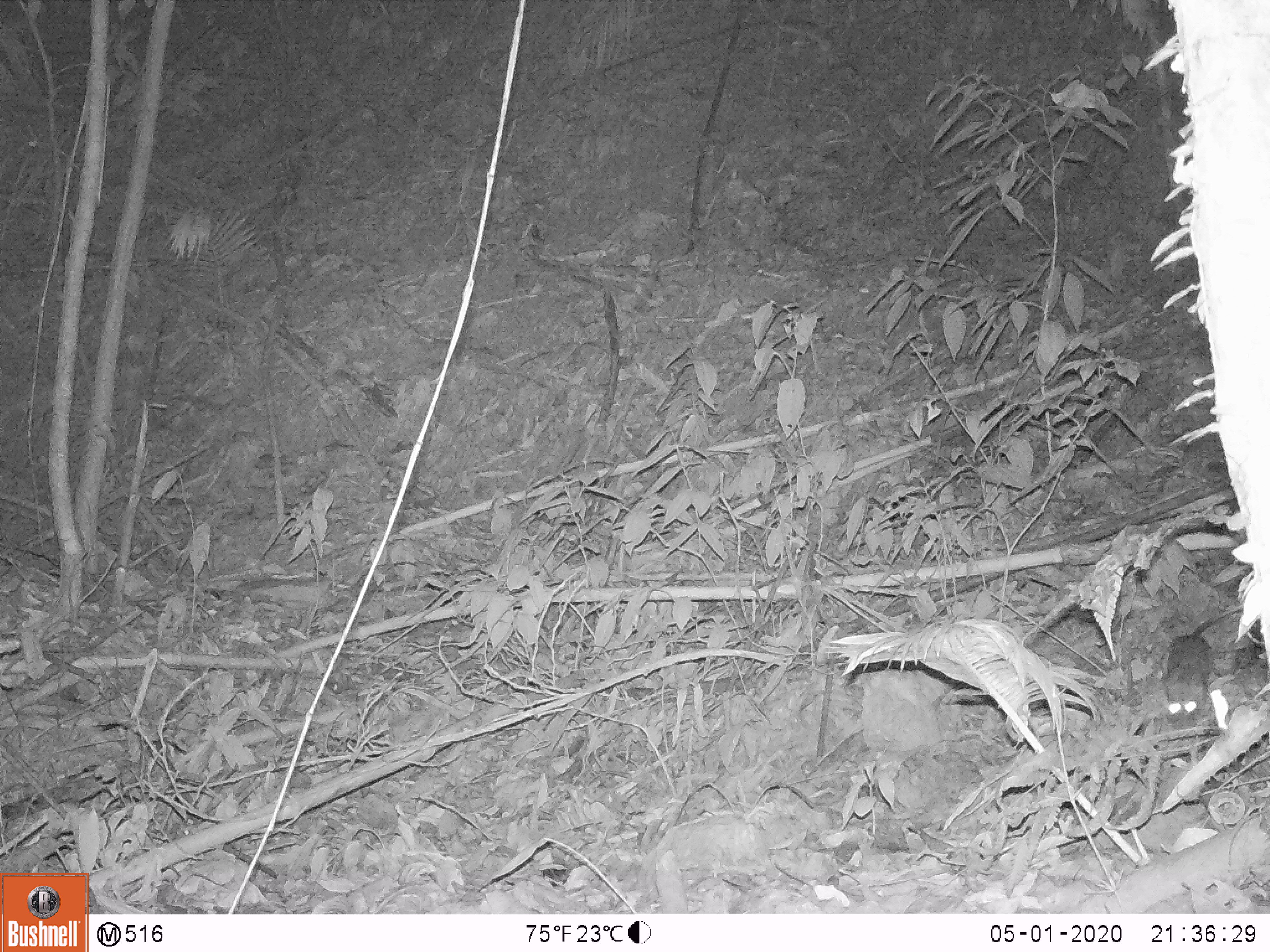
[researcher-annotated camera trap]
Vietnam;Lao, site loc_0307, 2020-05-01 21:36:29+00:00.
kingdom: Animalia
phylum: Chordata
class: Mammalia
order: Rodentia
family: Muridae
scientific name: Muridae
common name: old-world mice and rats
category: unidentified murid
Unidentified murid (old-world mice and rats) (Muridae). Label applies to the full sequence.